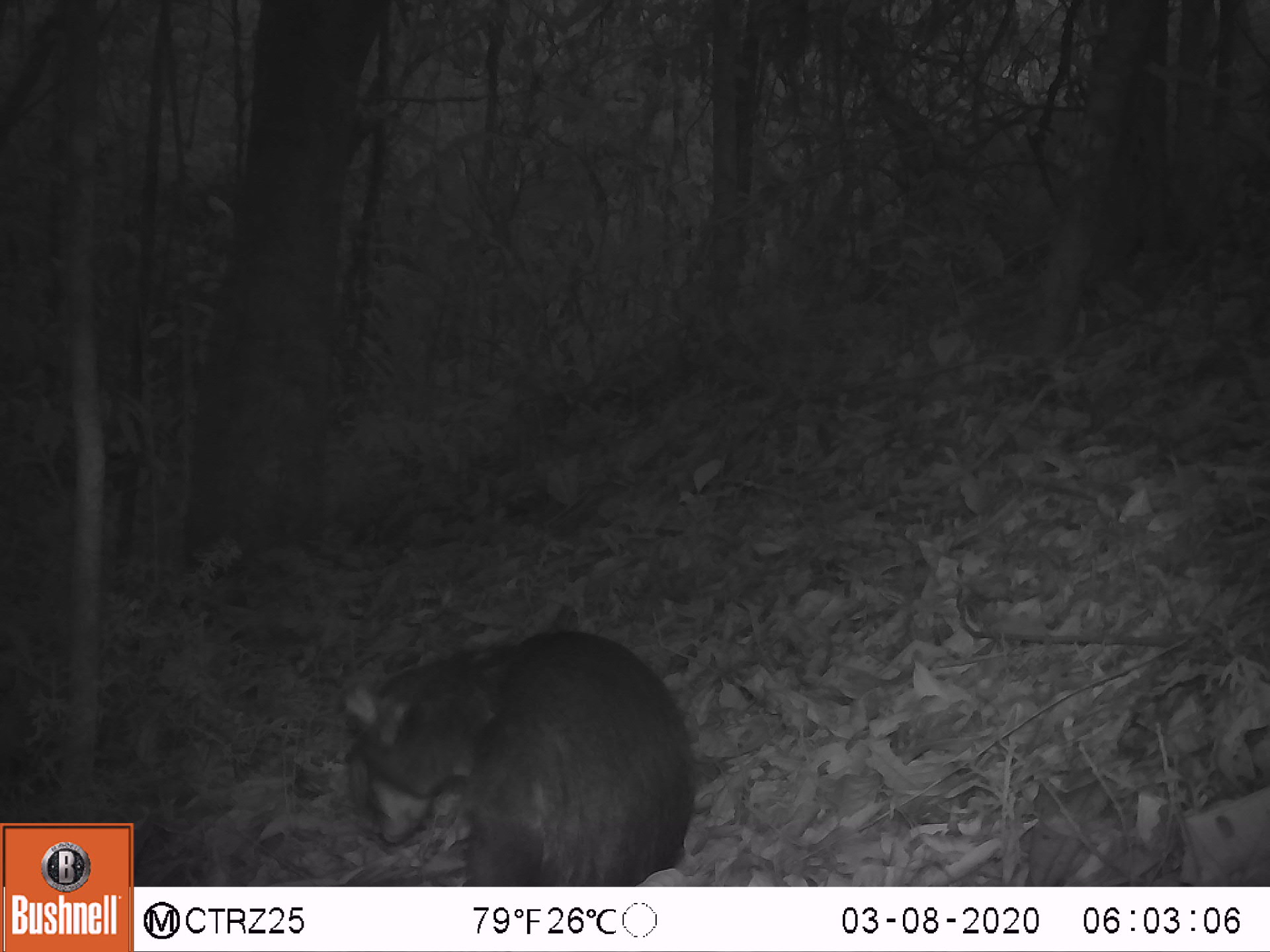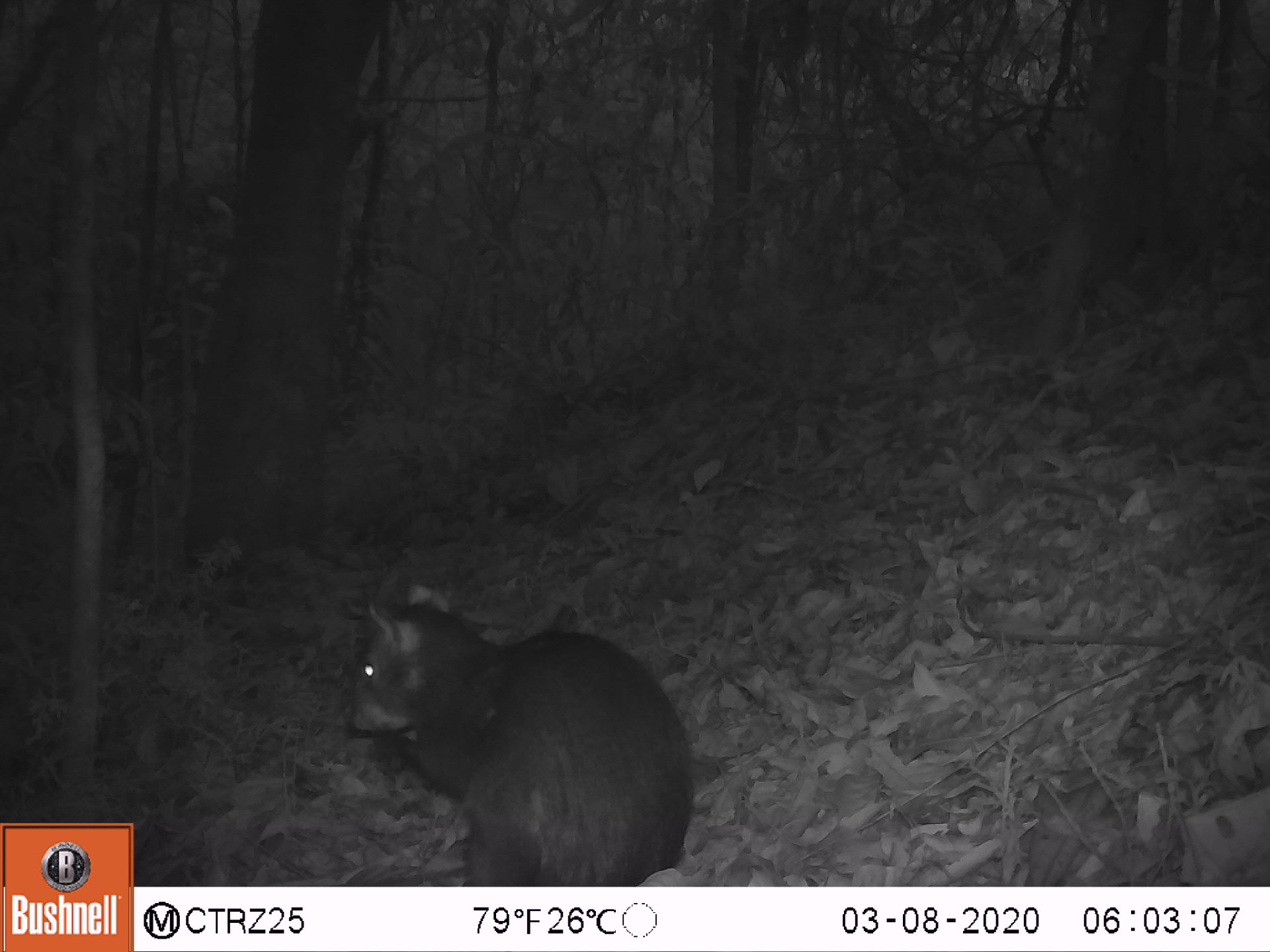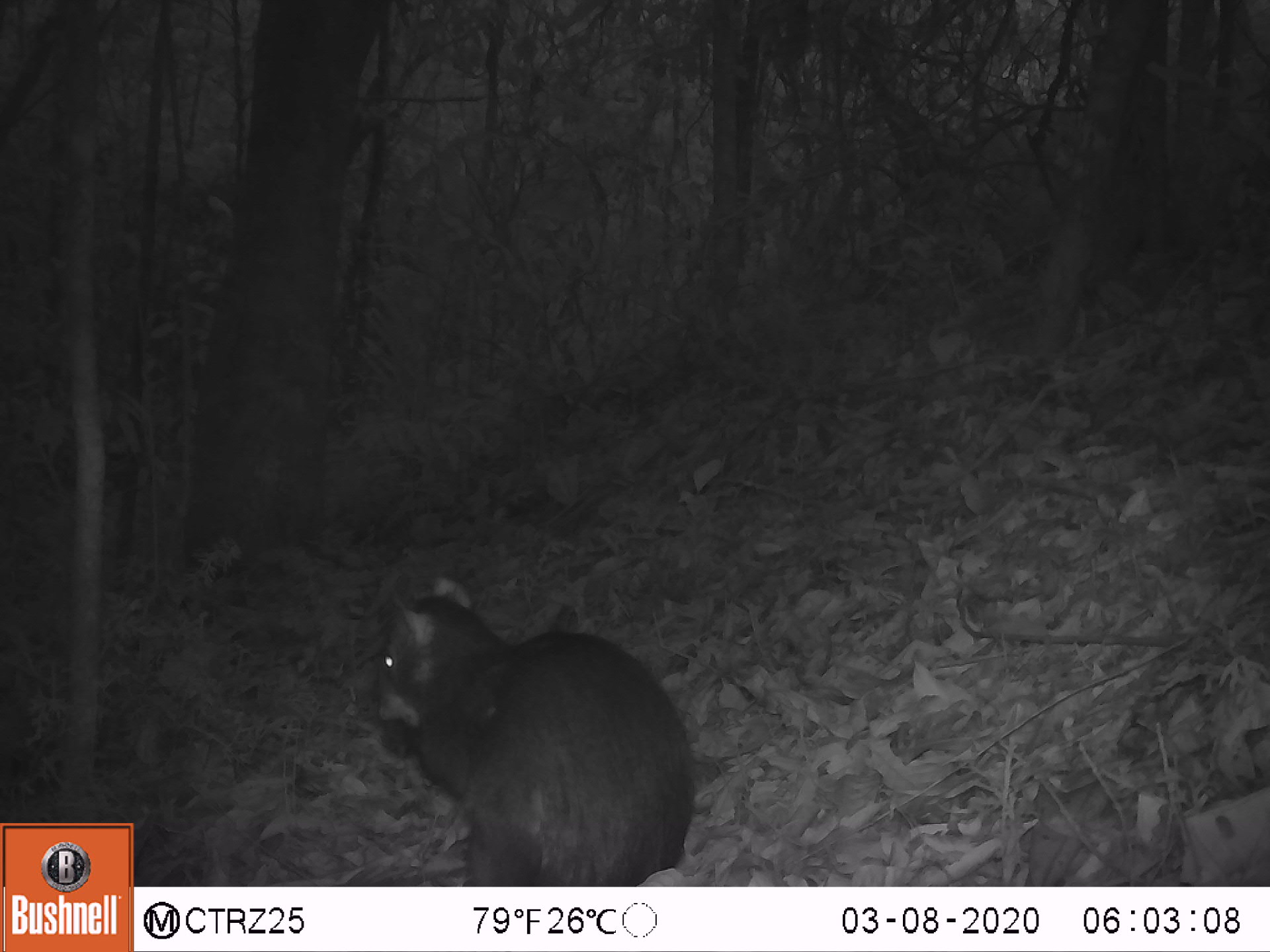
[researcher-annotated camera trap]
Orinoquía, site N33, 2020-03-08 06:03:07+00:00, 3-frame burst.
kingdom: Animalia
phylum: Chordata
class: Mammalia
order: Rodentia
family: Dasyproctidae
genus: Dasyprocta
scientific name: Dasyprocta fuliginosa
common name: black agouti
Black agouti (Dasyprocta fuliginosa).